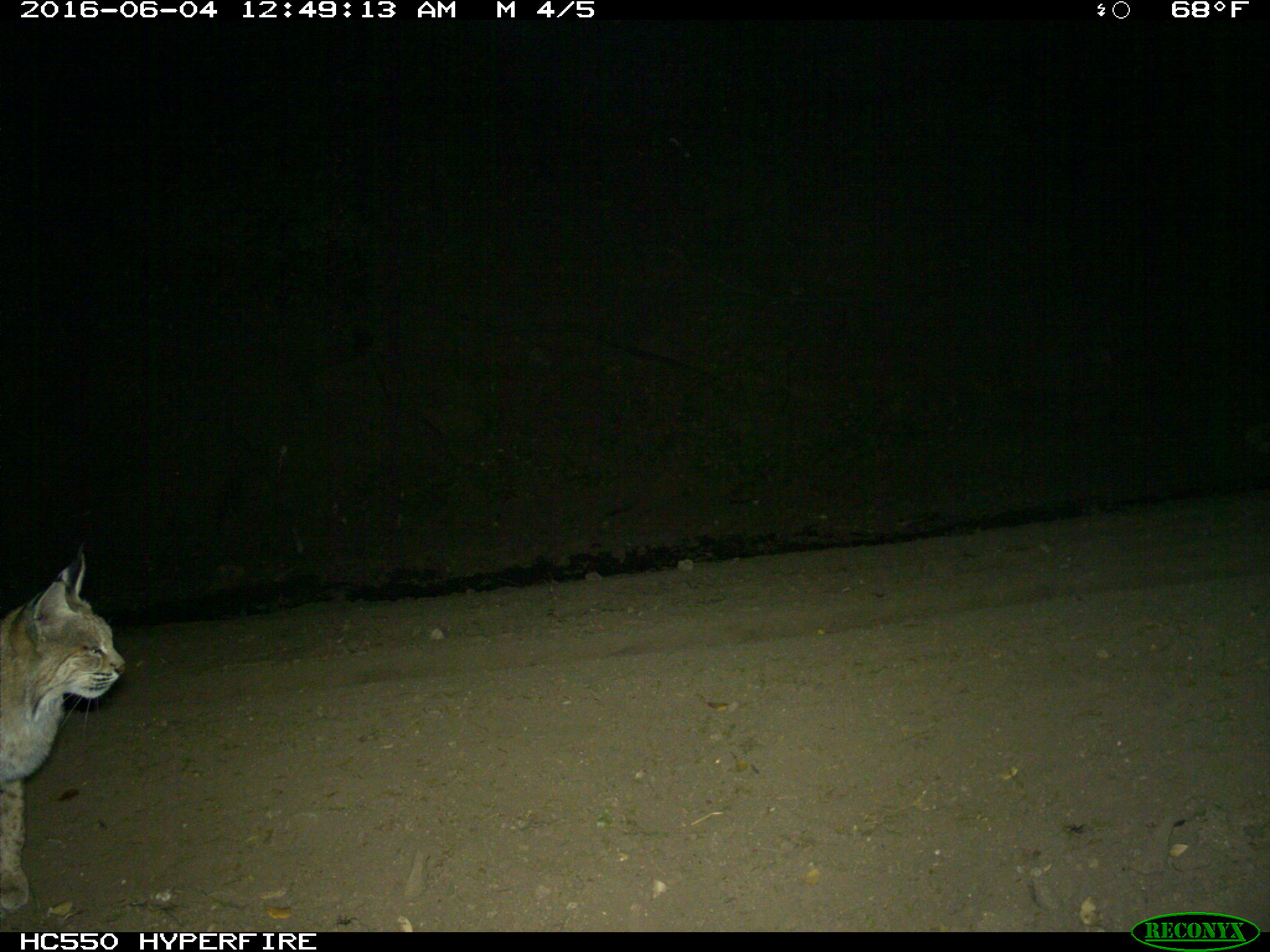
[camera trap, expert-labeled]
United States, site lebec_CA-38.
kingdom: Animalia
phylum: Chordata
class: Mammalia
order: Carnivora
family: Felidae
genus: Lynx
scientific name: Lynx rufus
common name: bobcat